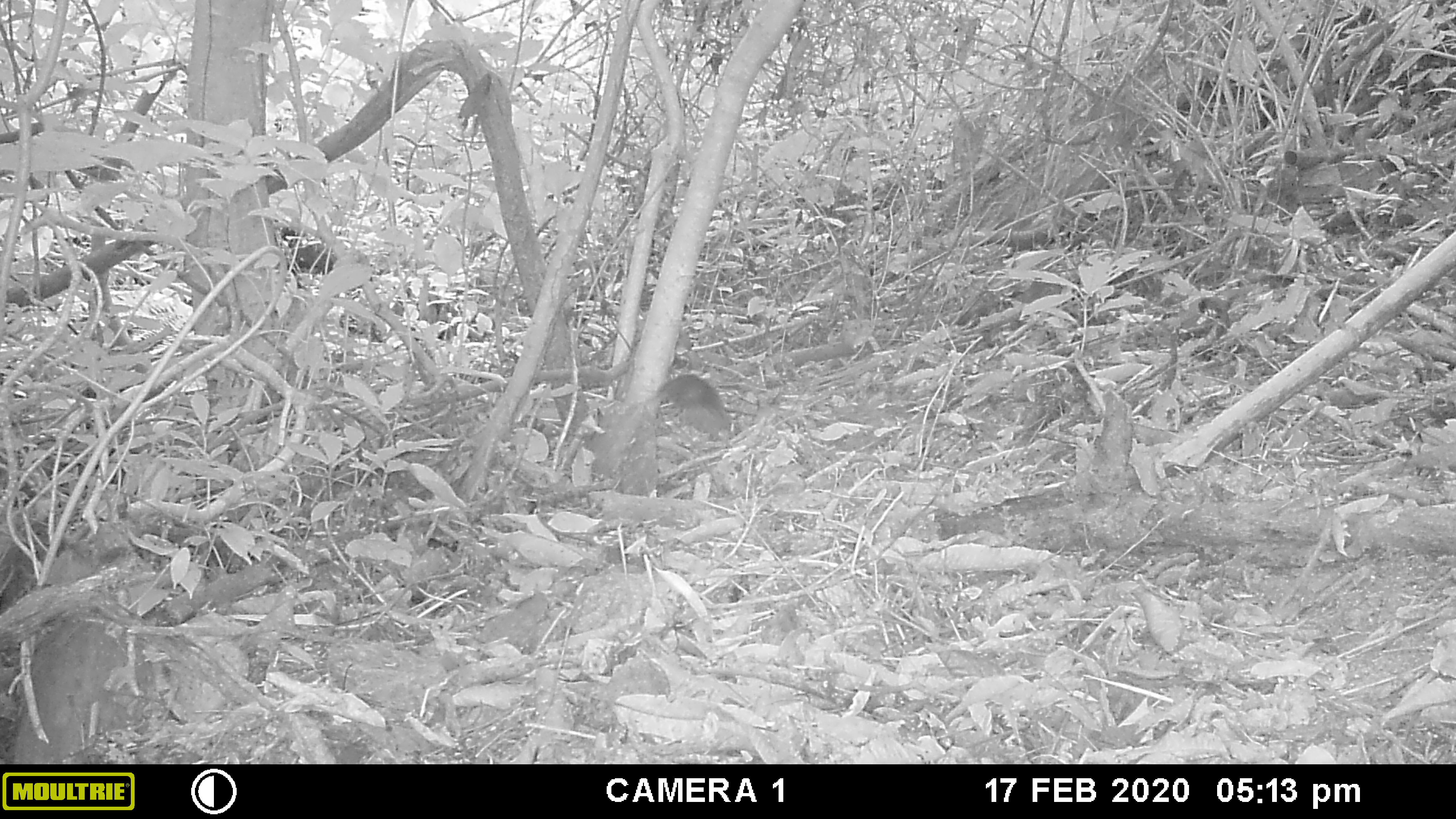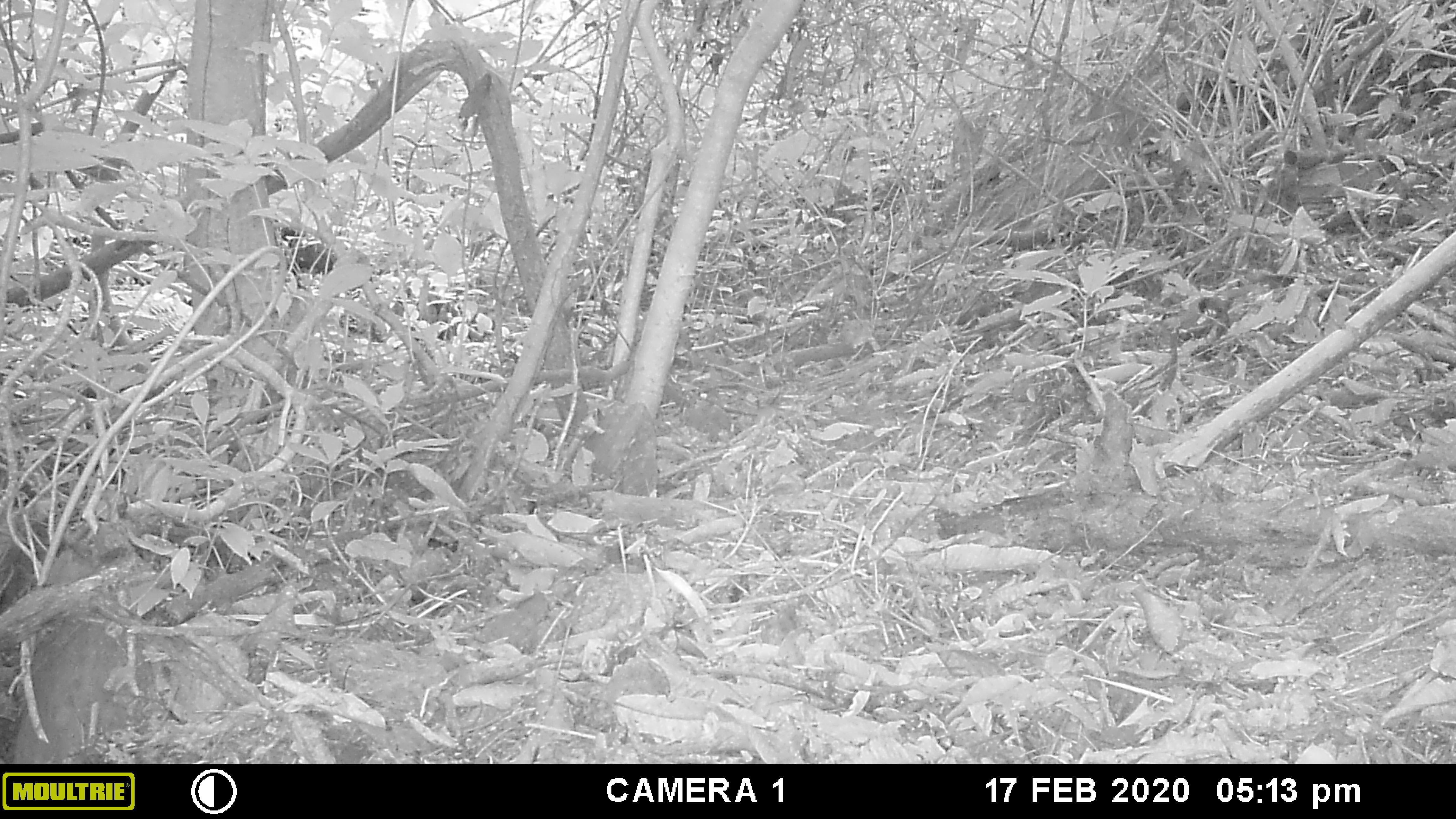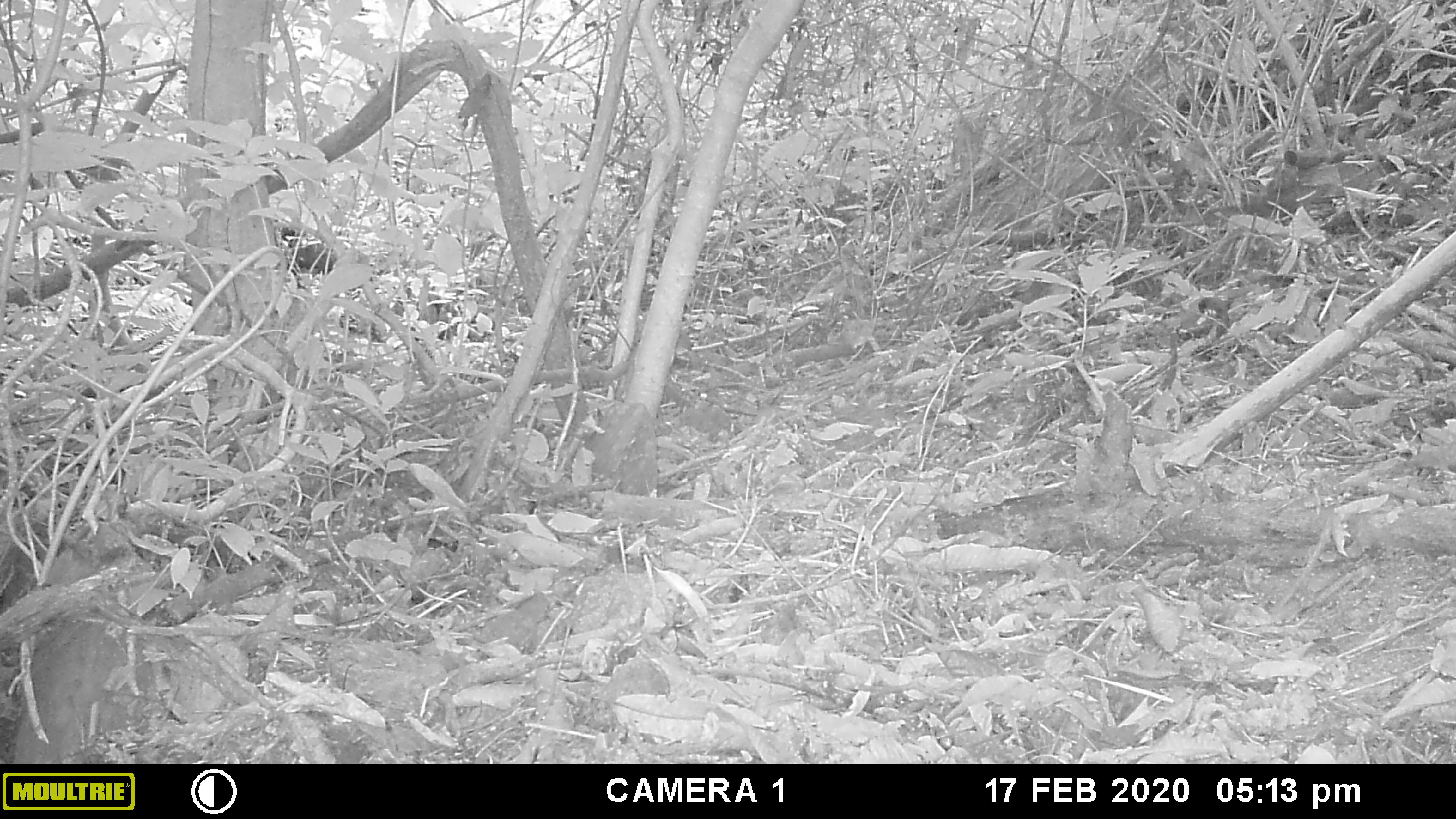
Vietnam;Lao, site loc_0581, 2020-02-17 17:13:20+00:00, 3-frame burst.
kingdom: Animalia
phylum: Chordata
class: Mammalia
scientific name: Mammalia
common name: mammal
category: unidentified small mammal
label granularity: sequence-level